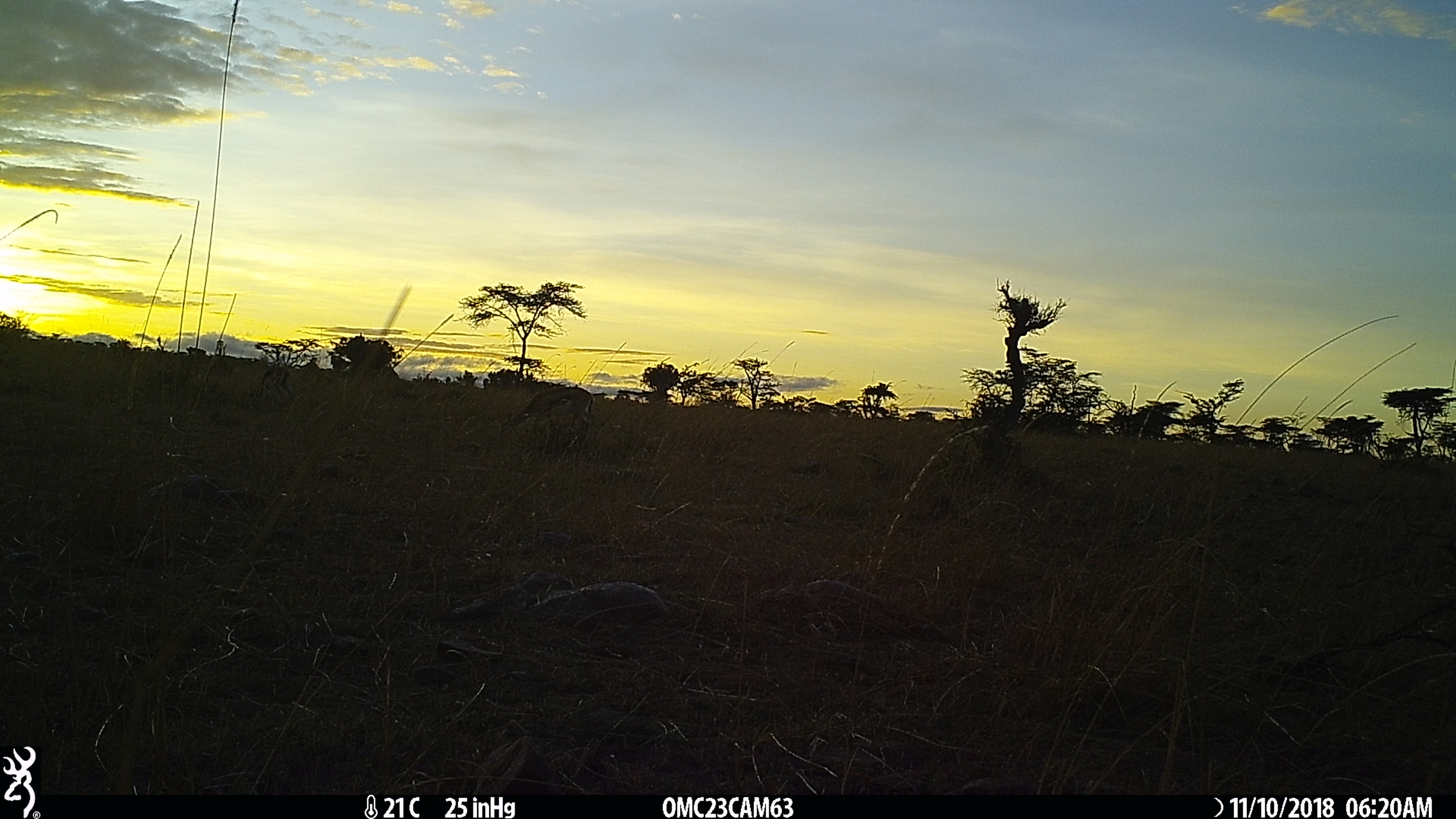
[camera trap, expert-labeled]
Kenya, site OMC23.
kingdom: Animalia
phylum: Chordata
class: Mammalia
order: Artiodactyla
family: Bovidae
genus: Eudorcas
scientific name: Eudorcas thomsonii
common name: thomon's gazelle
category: gazelle thomsons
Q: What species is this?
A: Gazelle thomsons (thomon's gazelle) (Eudorcas thomsonii).